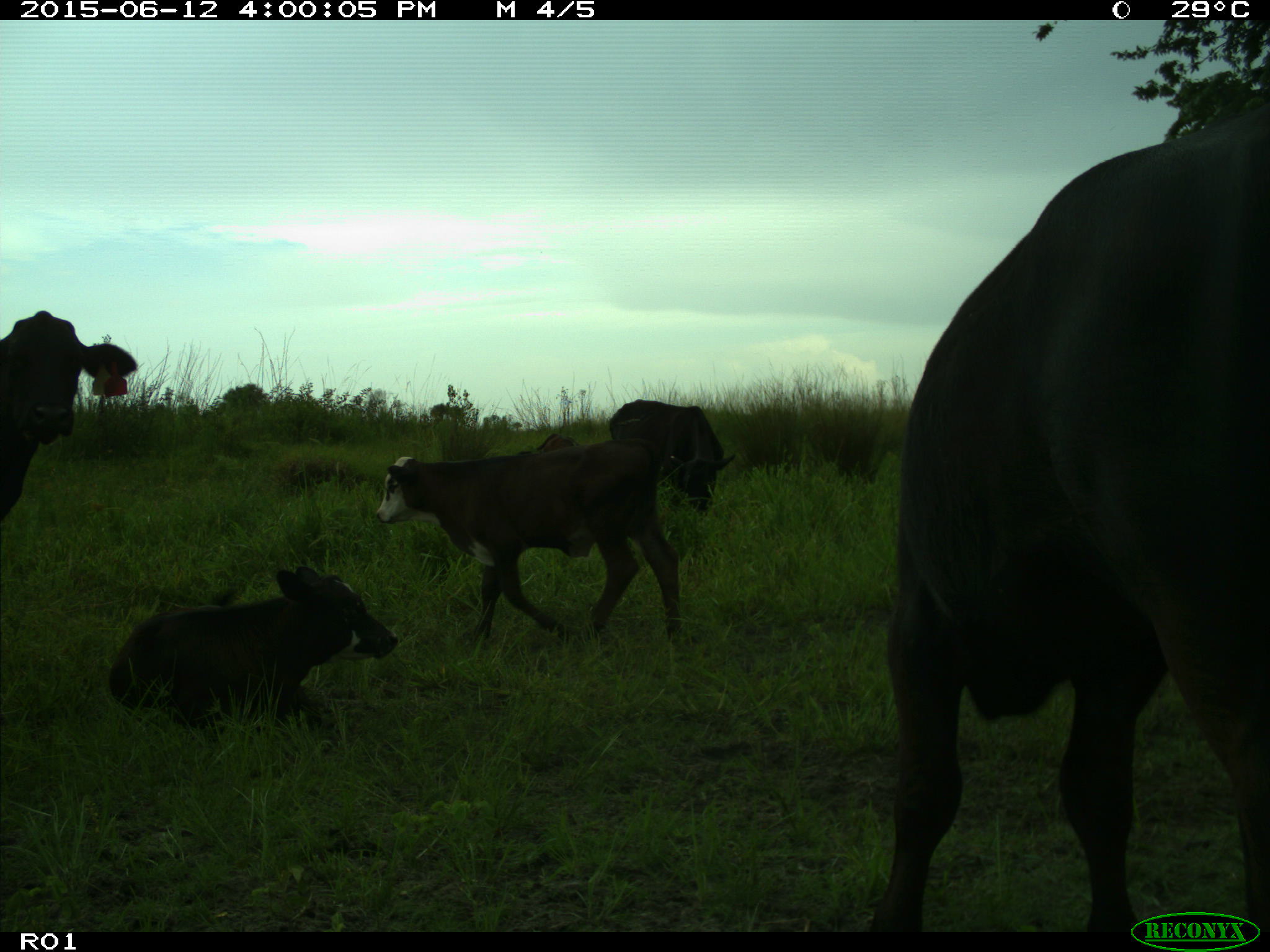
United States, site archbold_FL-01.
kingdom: Animalia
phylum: Chordata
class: Mammalia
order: Artiodactyla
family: Bovidae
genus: Bos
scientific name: Bos taurus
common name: domestic cow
Bos taurus (domestic cow).